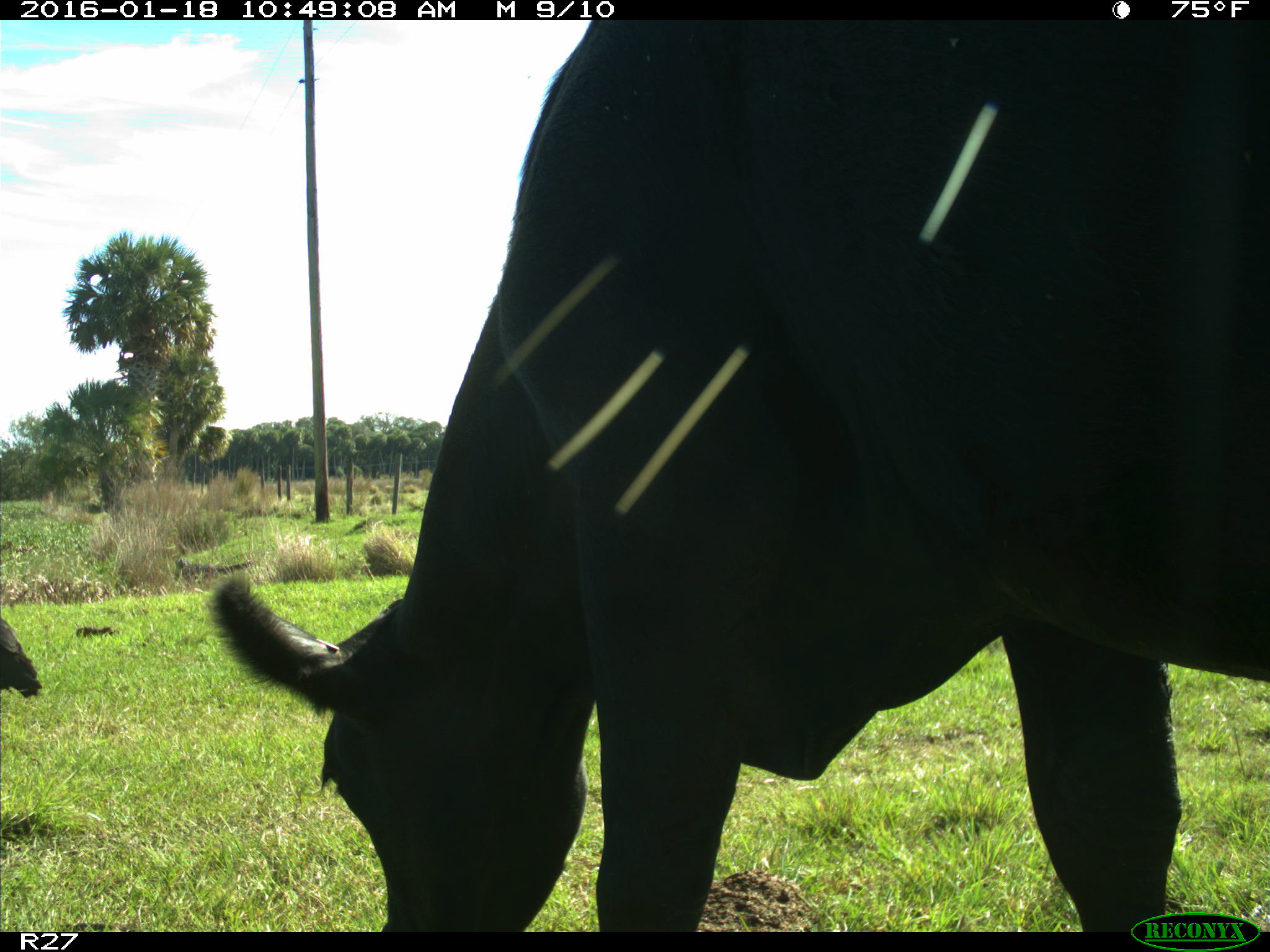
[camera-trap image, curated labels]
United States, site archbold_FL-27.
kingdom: Animalia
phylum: Chordata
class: Mammalia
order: Artiodactyla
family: Bovidae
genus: Bos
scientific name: Bos taurus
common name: domestic cow